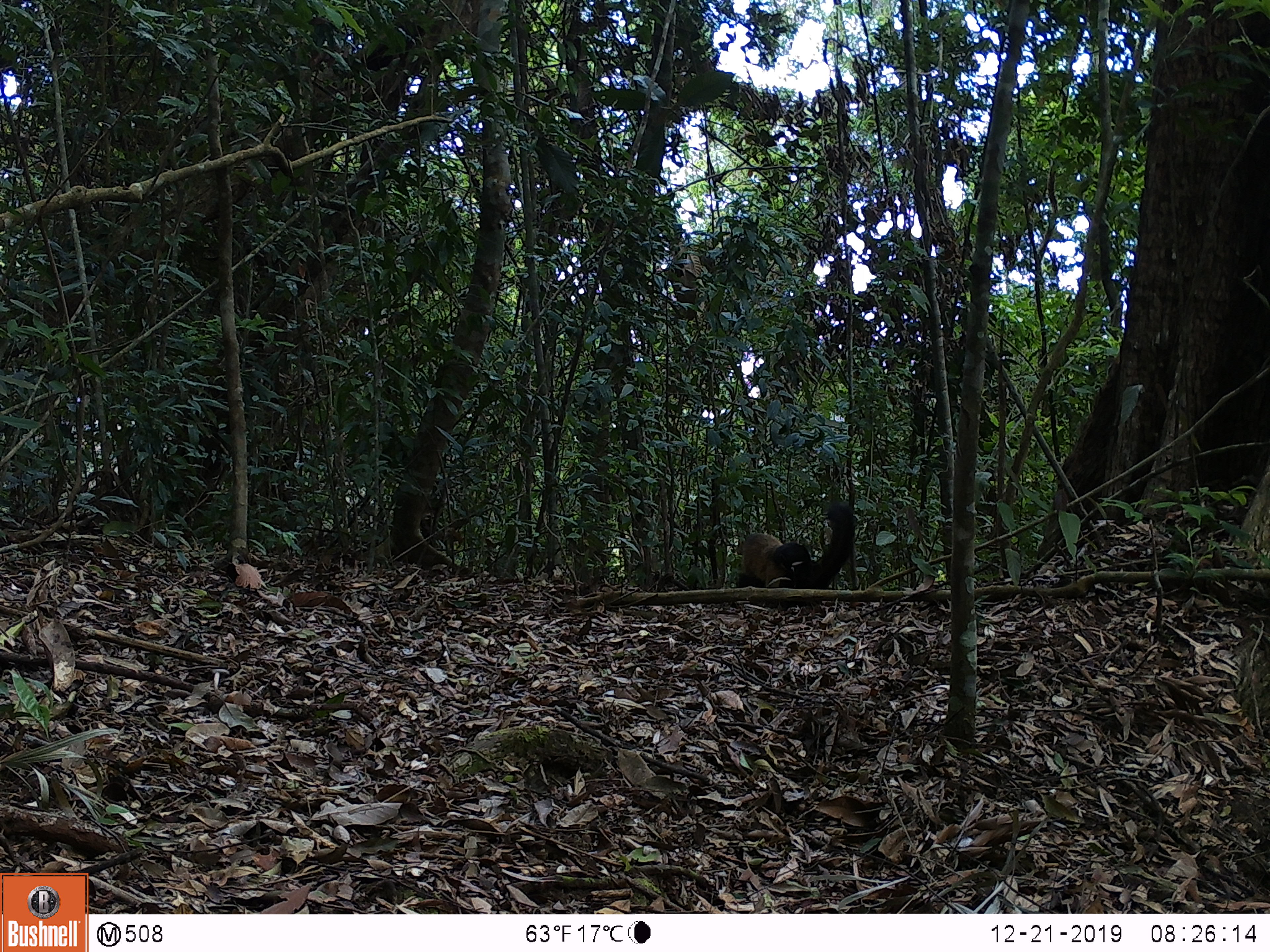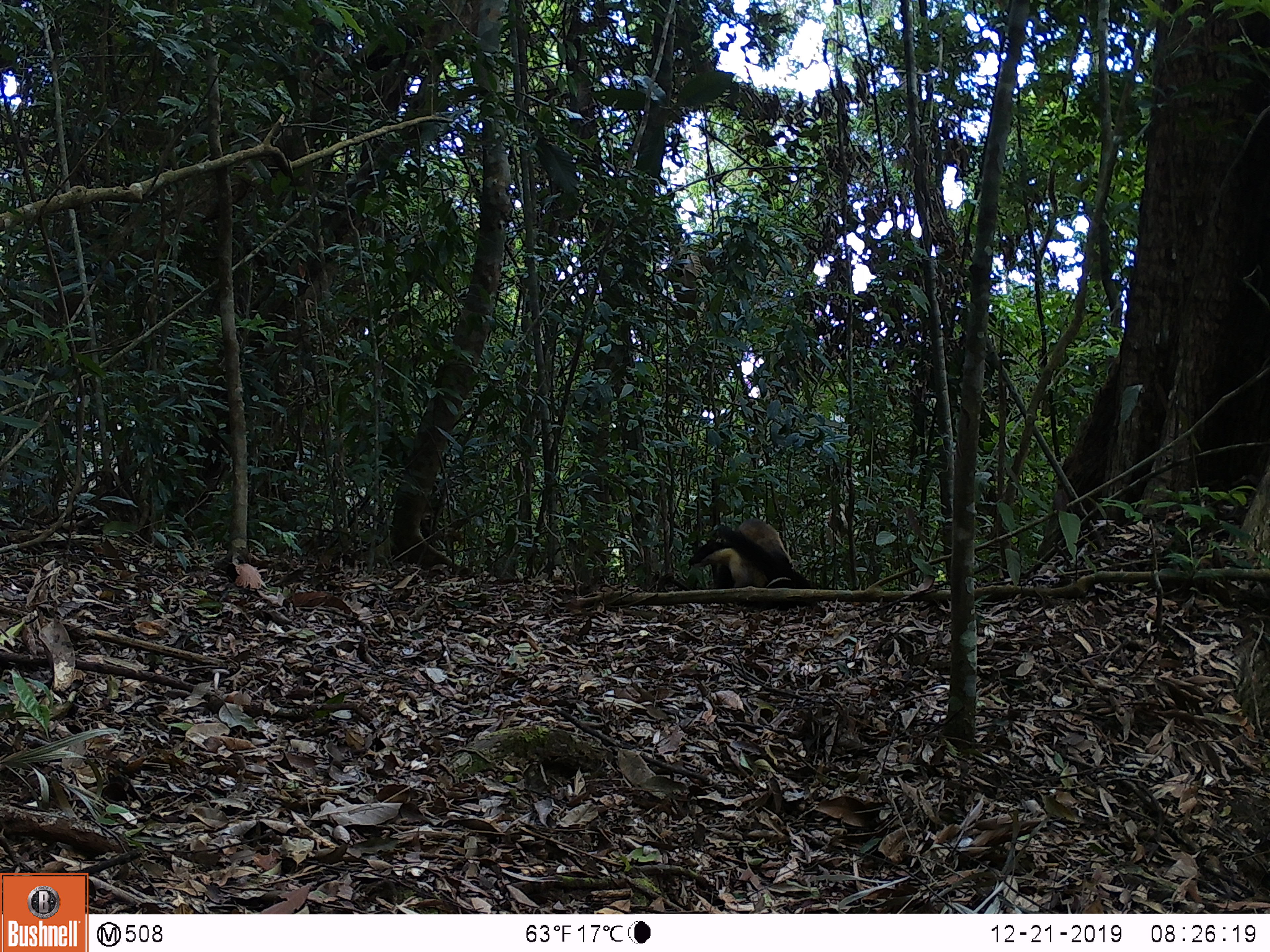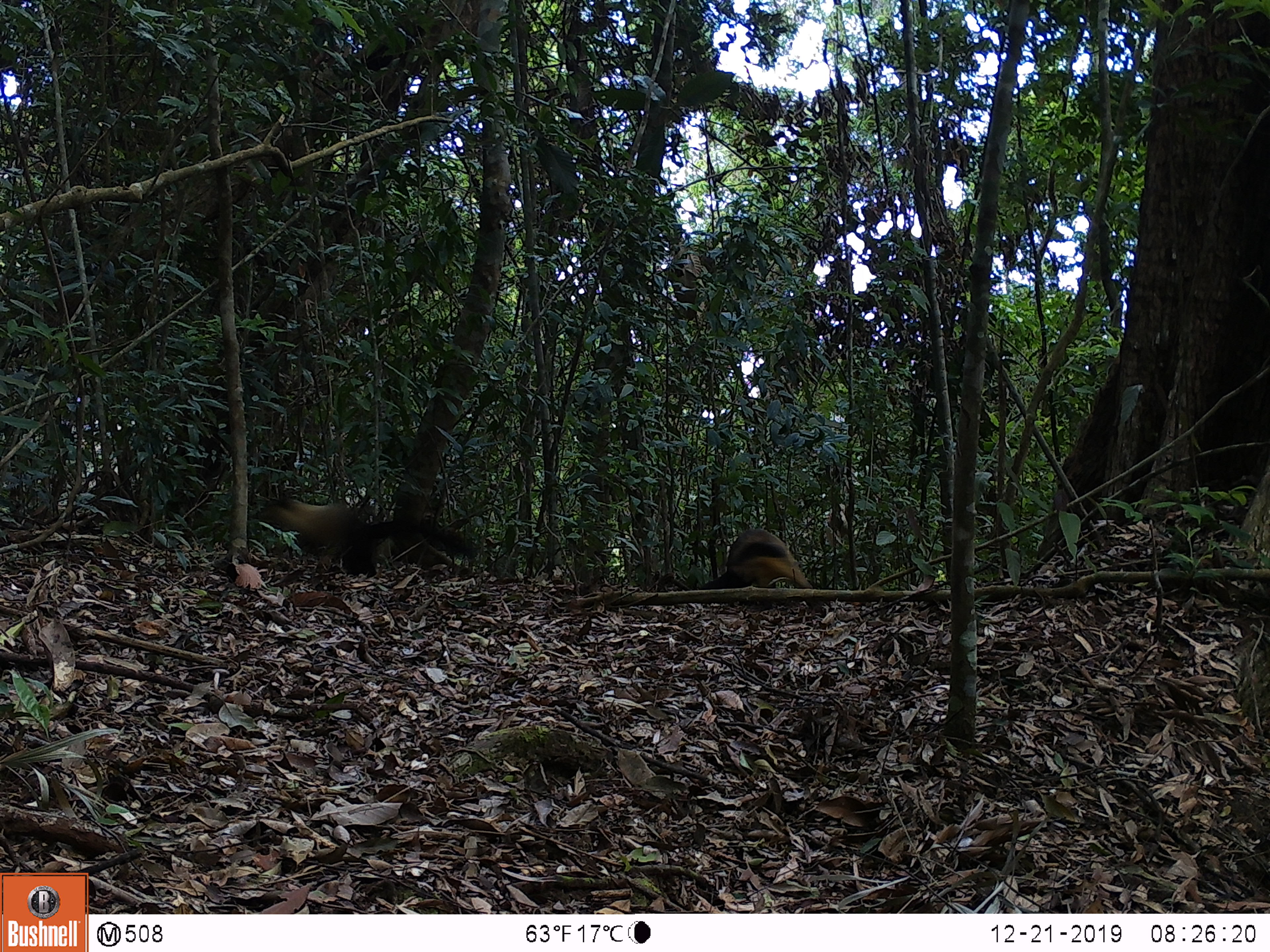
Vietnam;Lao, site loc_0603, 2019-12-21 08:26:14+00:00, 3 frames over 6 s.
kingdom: Animalia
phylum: Chordata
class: Mammalia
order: Carnivora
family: Mustelidae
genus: Martes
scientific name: Martes flavigula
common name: yellow-throated marten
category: yellow throated marten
Yellow throated marten (yellow-throated marten) (Martes flavigula). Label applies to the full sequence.